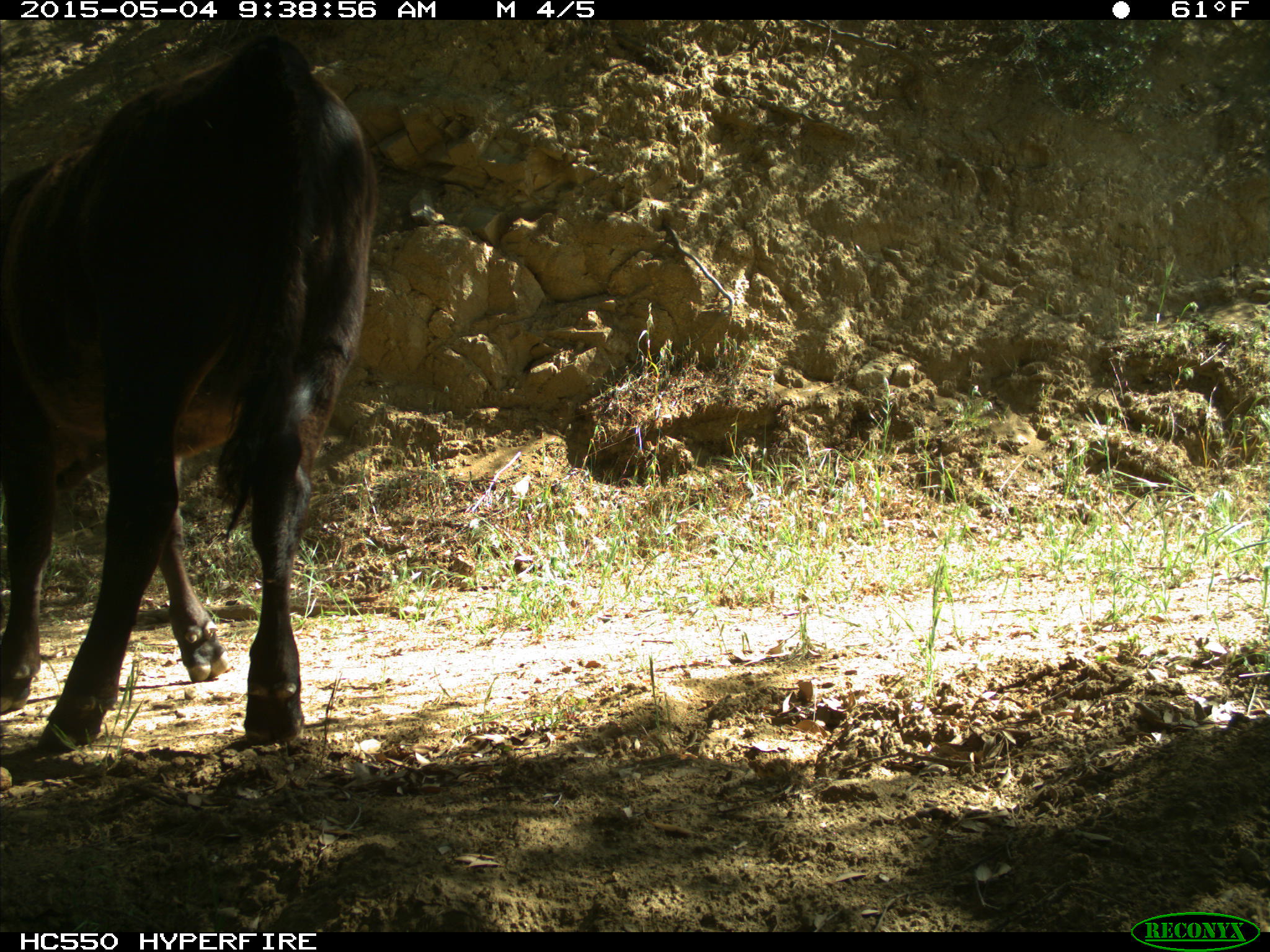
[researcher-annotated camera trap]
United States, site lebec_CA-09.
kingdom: Animalia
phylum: Chordata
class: Mammalia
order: Artiodactyla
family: Bovidae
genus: Bos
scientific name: Bos taurus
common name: domestic cow